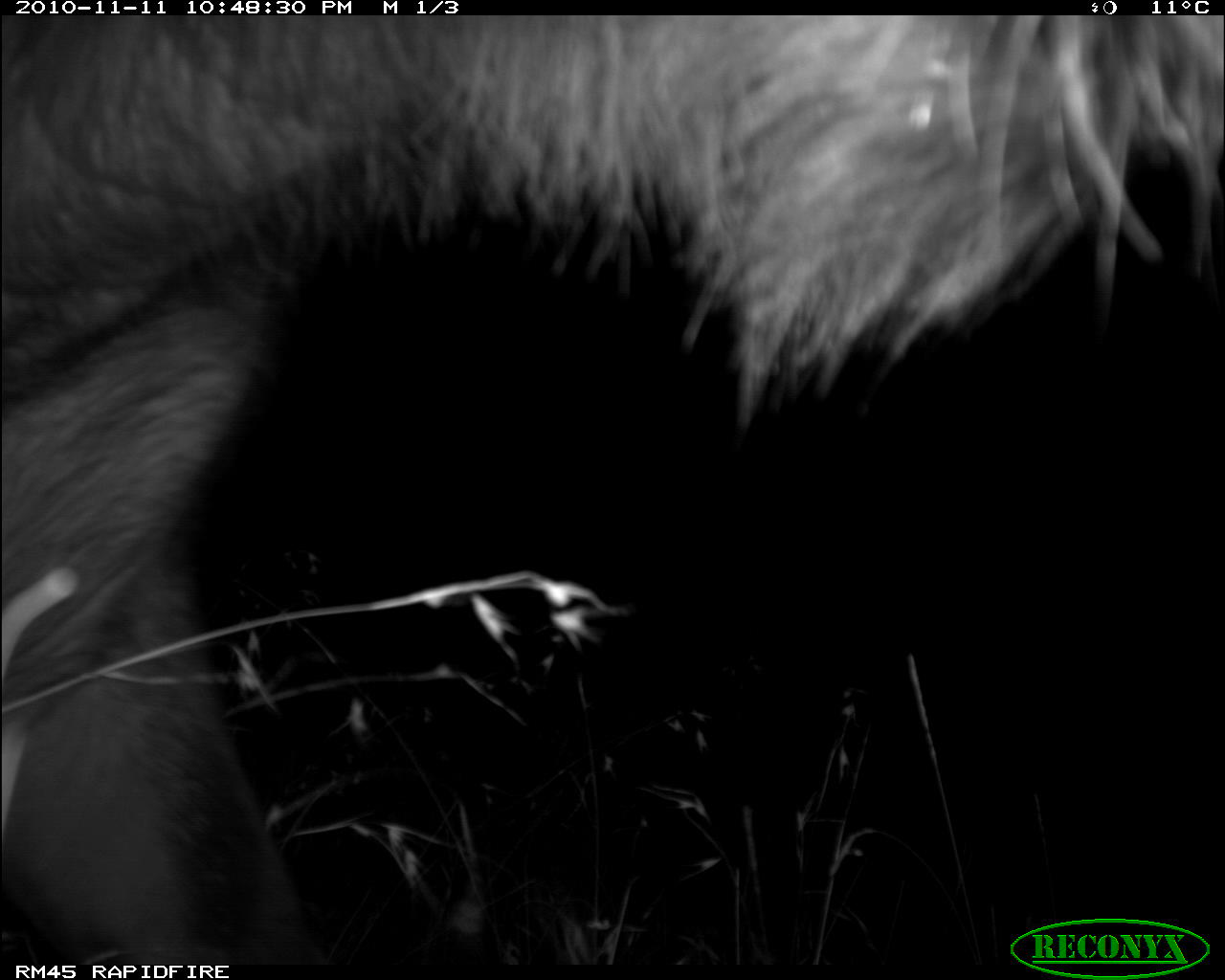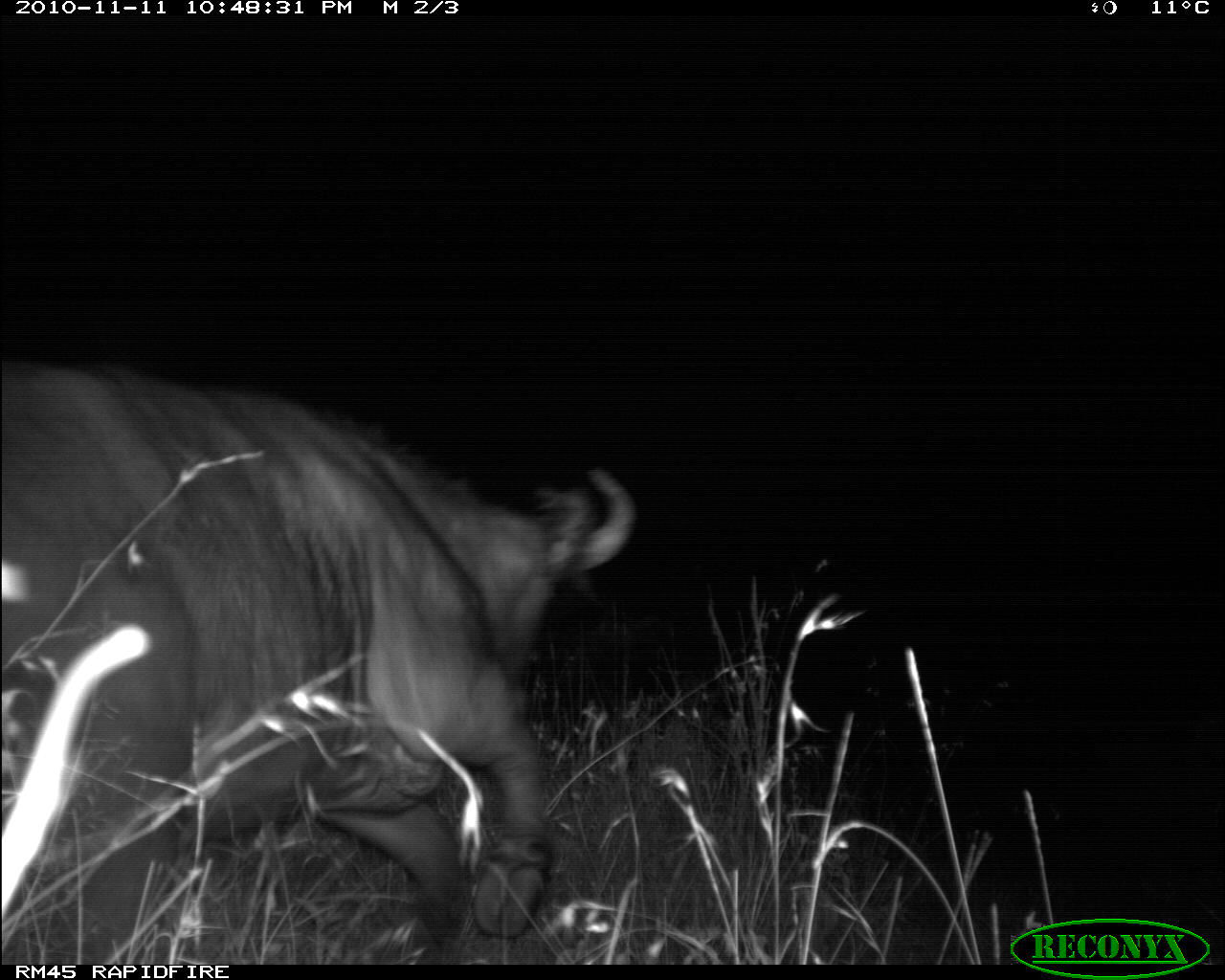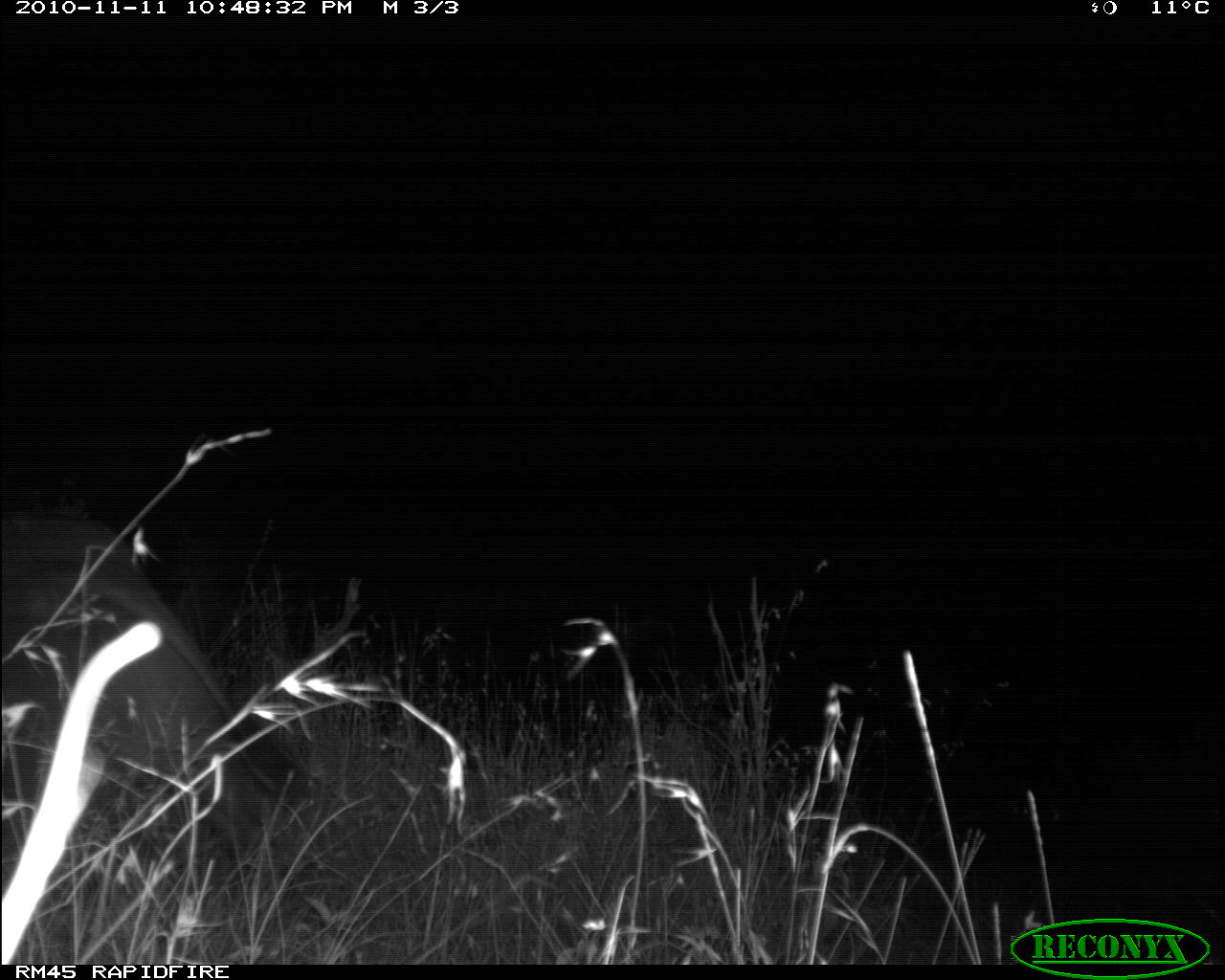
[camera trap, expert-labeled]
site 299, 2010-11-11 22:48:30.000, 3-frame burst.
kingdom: Animalia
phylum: Chordata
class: Mammalia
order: Artiodactyla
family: Bovidae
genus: Syncerus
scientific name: Syncerus caffer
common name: african buffalo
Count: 1.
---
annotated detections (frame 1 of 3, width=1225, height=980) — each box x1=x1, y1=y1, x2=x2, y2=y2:
syncerus caffer: x1=0, y1=16, x2=1225, y2=964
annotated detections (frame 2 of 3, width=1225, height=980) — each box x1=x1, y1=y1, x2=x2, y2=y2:
syncerus caffer: x1=0, y1=355, x2=641, y2=964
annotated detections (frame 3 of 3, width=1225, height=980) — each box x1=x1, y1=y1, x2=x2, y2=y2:
syncerus caffer: x1=0, y1=510, x2=259, y2=964